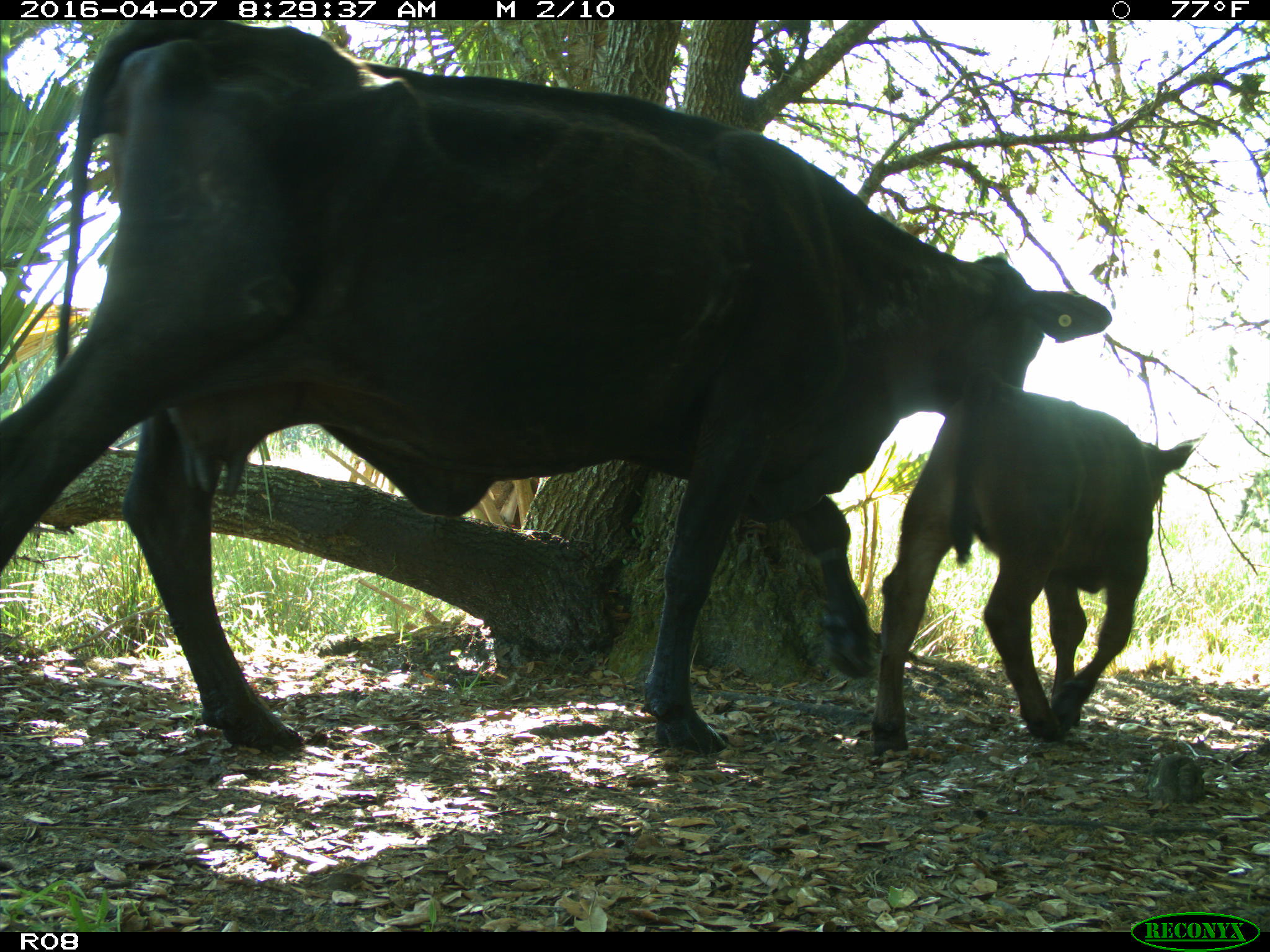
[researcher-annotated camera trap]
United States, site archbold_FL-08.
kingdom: Animalia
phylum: Chordata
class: Mammalia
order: Artiodactyla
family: Bovidae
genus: Bos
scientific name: Bos taurus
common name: domestic cow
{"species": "Bos taurus (domestic cow)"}